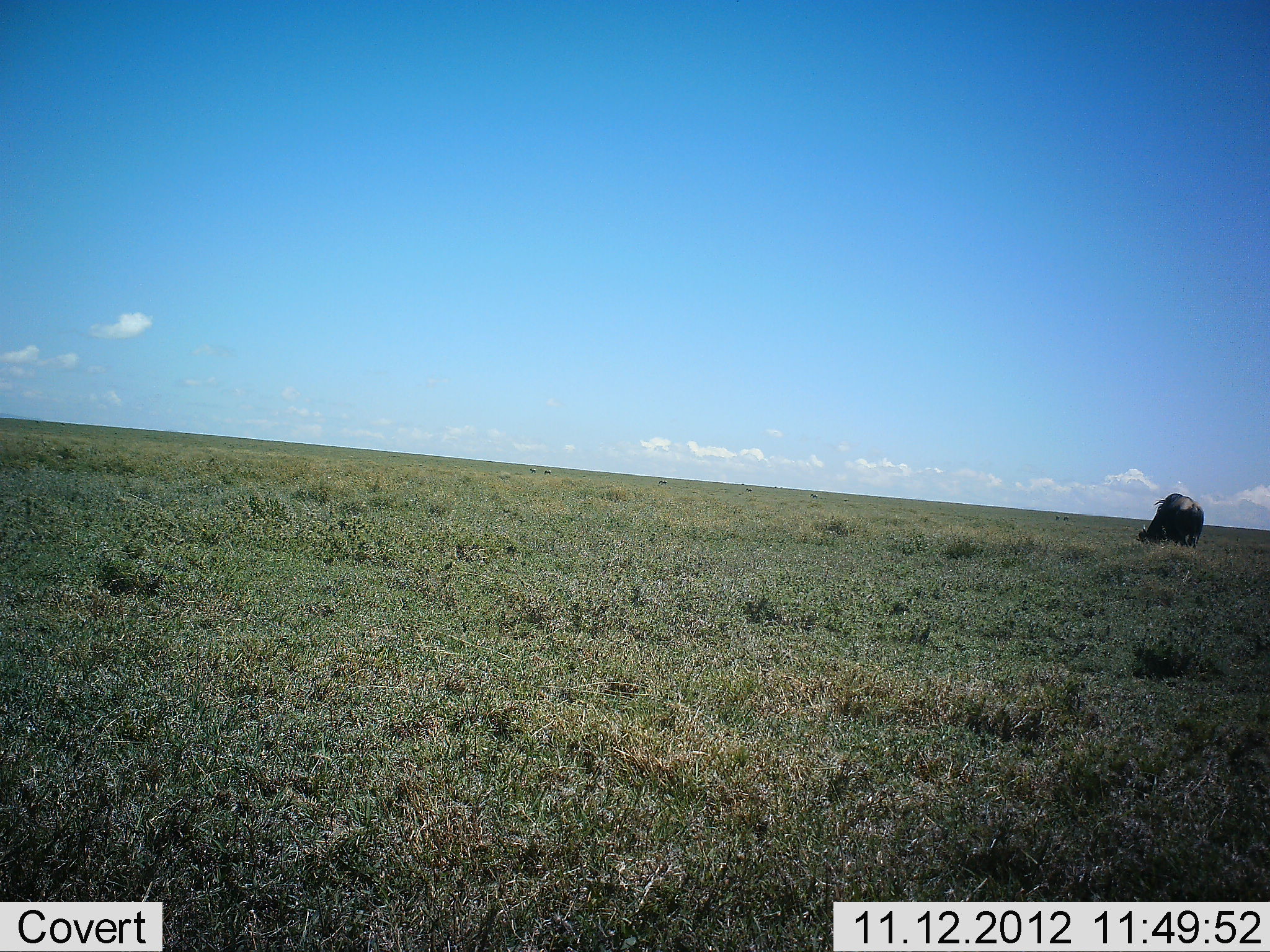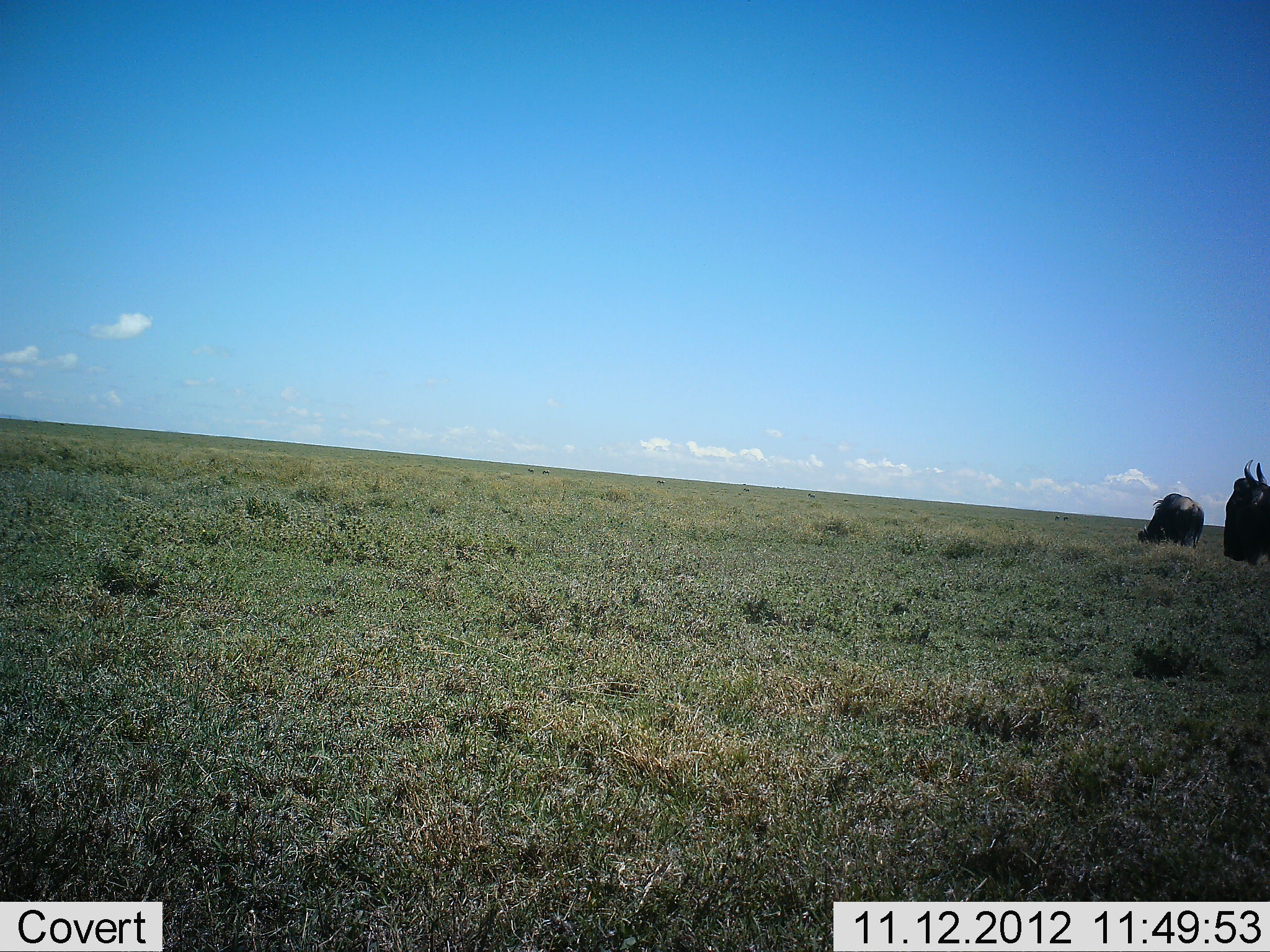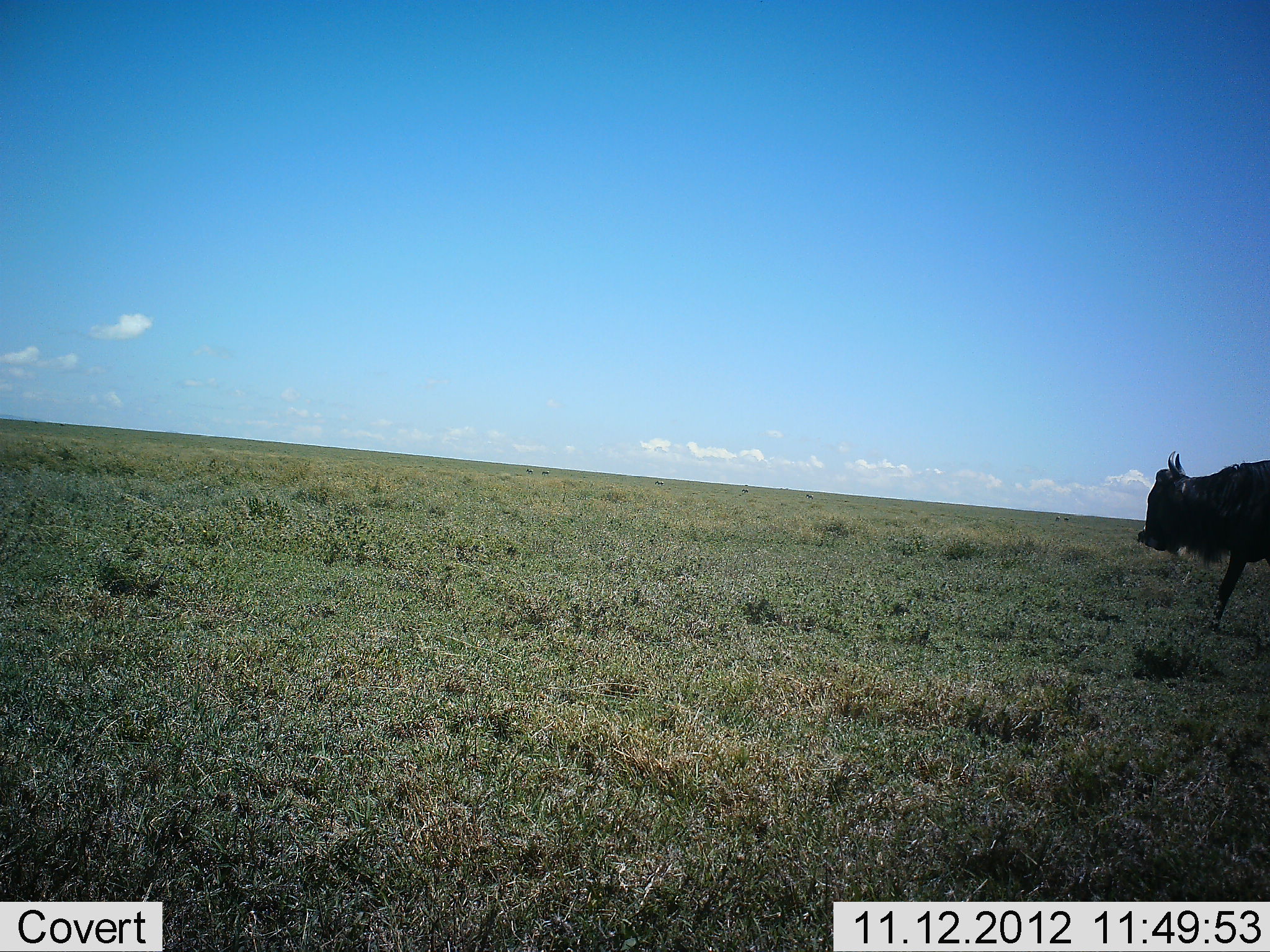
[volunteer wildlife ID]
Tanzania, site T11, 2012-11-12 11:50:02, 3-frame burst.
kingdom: Animalia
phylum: Chordata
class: Mammalia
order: Artiodactyla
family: Bovidae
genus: Connochaetes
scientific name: Connochaetes taurinus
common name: blue wildebeest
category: wildebeest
Wildebeest (blue wildebeest) (Connochaetes taurinus), count 2. Behavior (volunteer vote fractions): standing 70%, resting 0%, moving 100%, interacting 0%. Young present (vote fraction): 0%. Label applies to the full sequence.